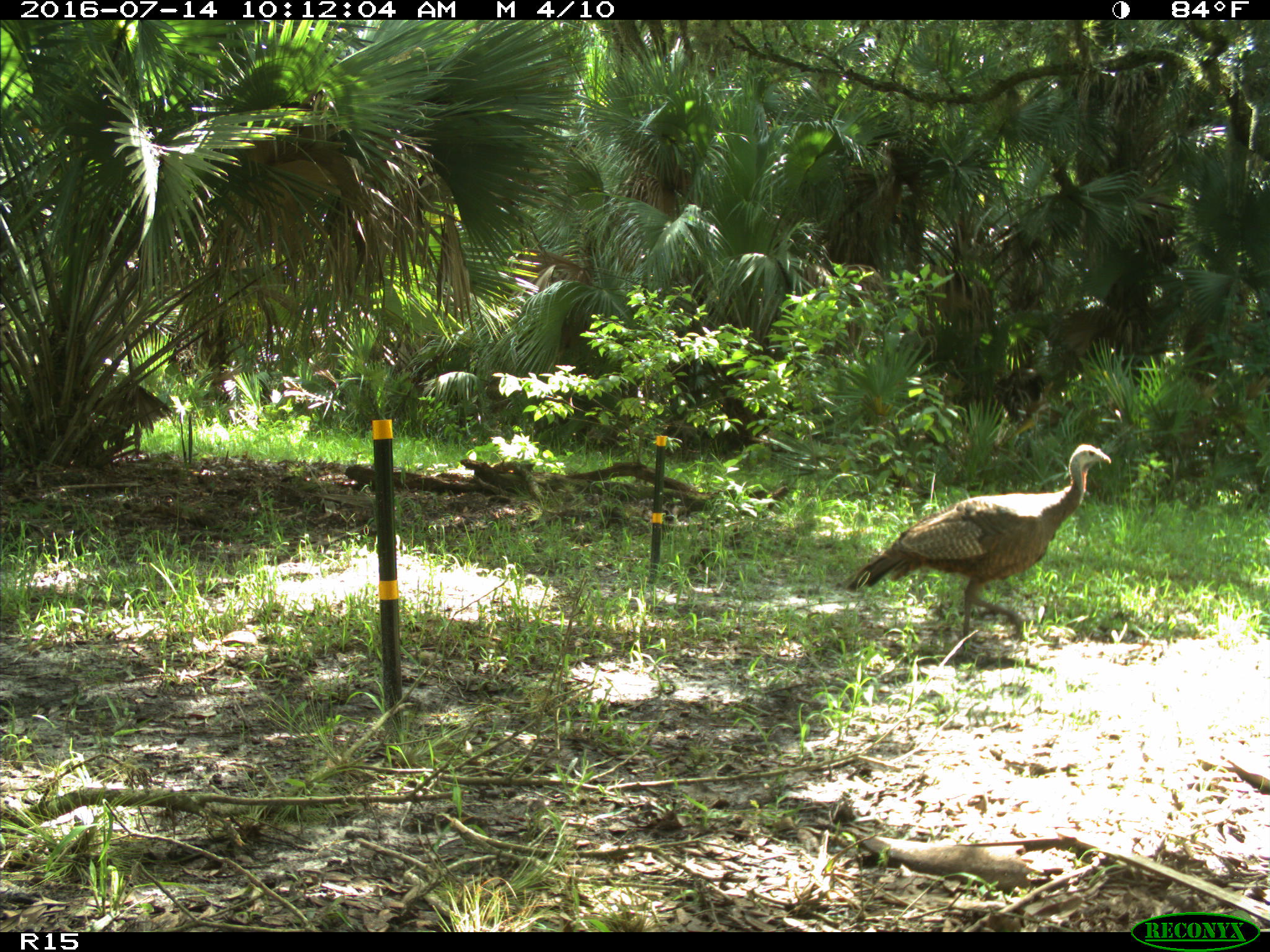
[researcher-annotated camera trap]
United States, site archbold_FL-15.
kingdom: Animalia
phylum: Chordata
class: Aves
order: Galliformes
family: Phasianidae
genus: Meleagris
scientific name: Meleagris gallopavo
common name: wild turkey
Meleagris gallopavo (wild turkey).